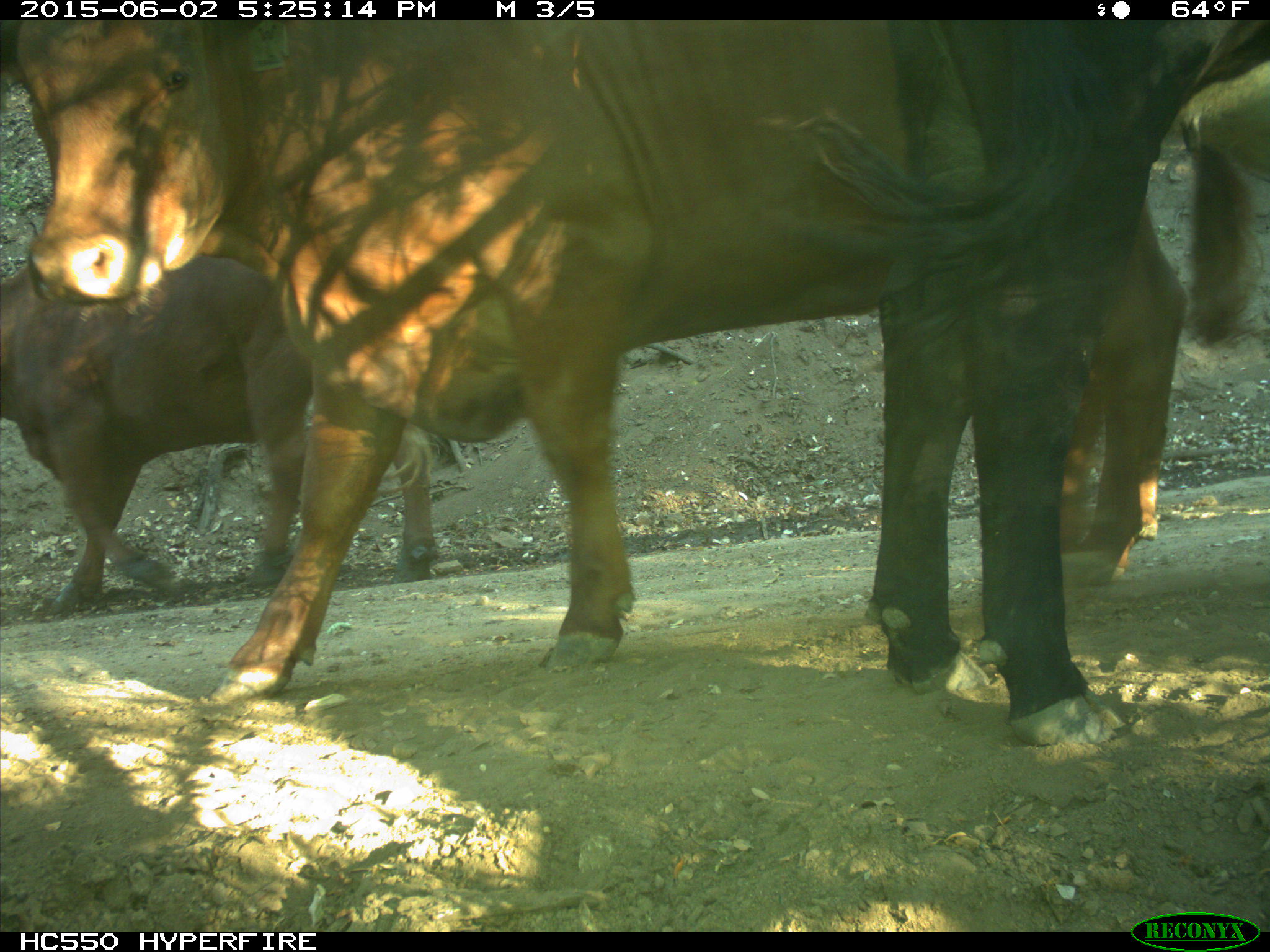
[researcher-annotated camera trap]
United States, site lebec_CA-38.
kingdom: Animalia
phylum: Chordata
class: Mammalia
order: Artiodactyla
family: Bovidae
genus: Bos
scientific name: Bos taurus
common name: domestic cow